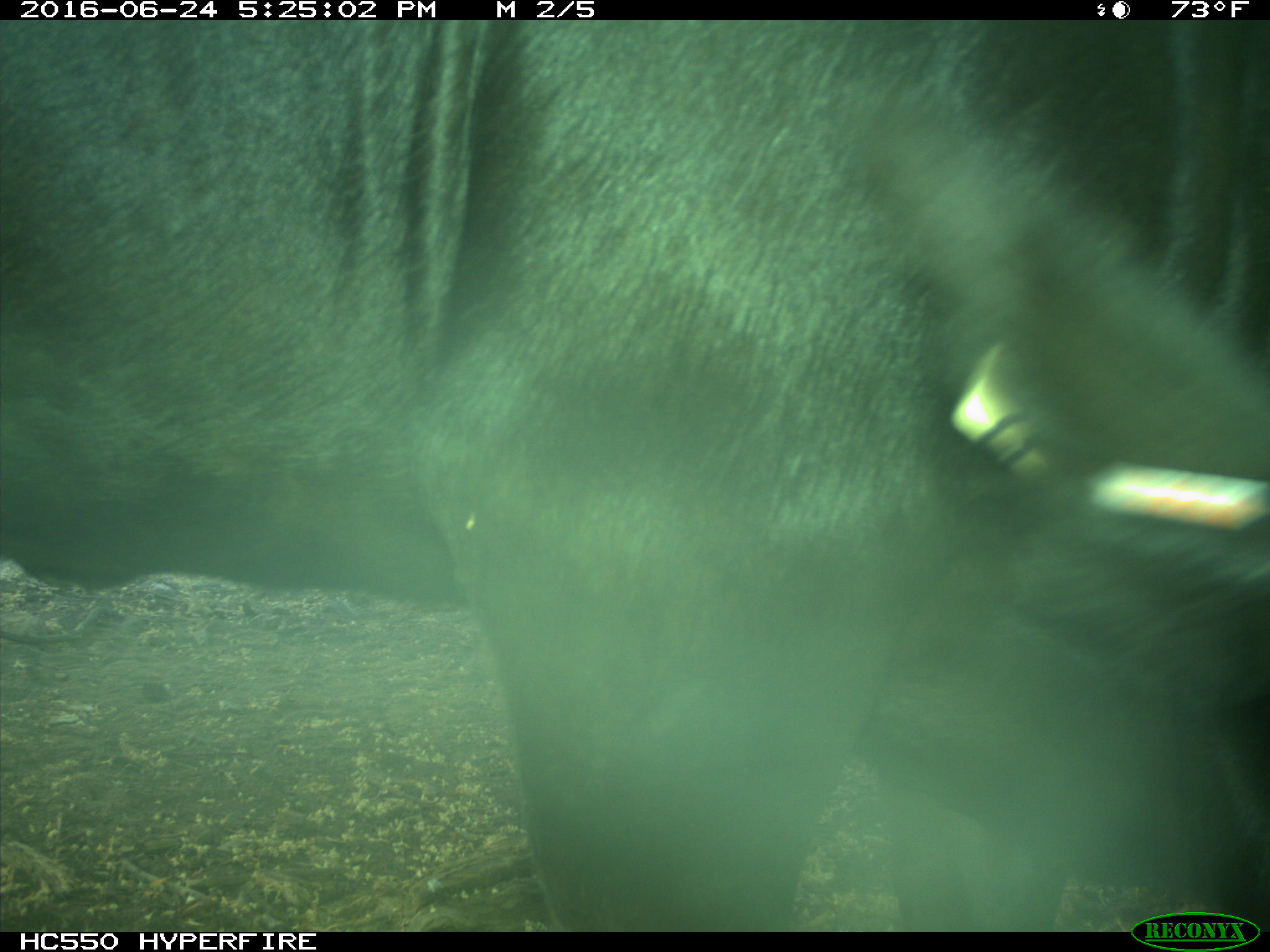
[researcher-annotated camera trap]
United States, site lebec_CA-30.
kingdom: Animalia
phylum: Chordata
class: Mammalia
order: Artiodactyla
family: Bovidae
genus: Bos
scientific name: Bos taurus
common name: domestic cow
Bos taurus (domestic cow).